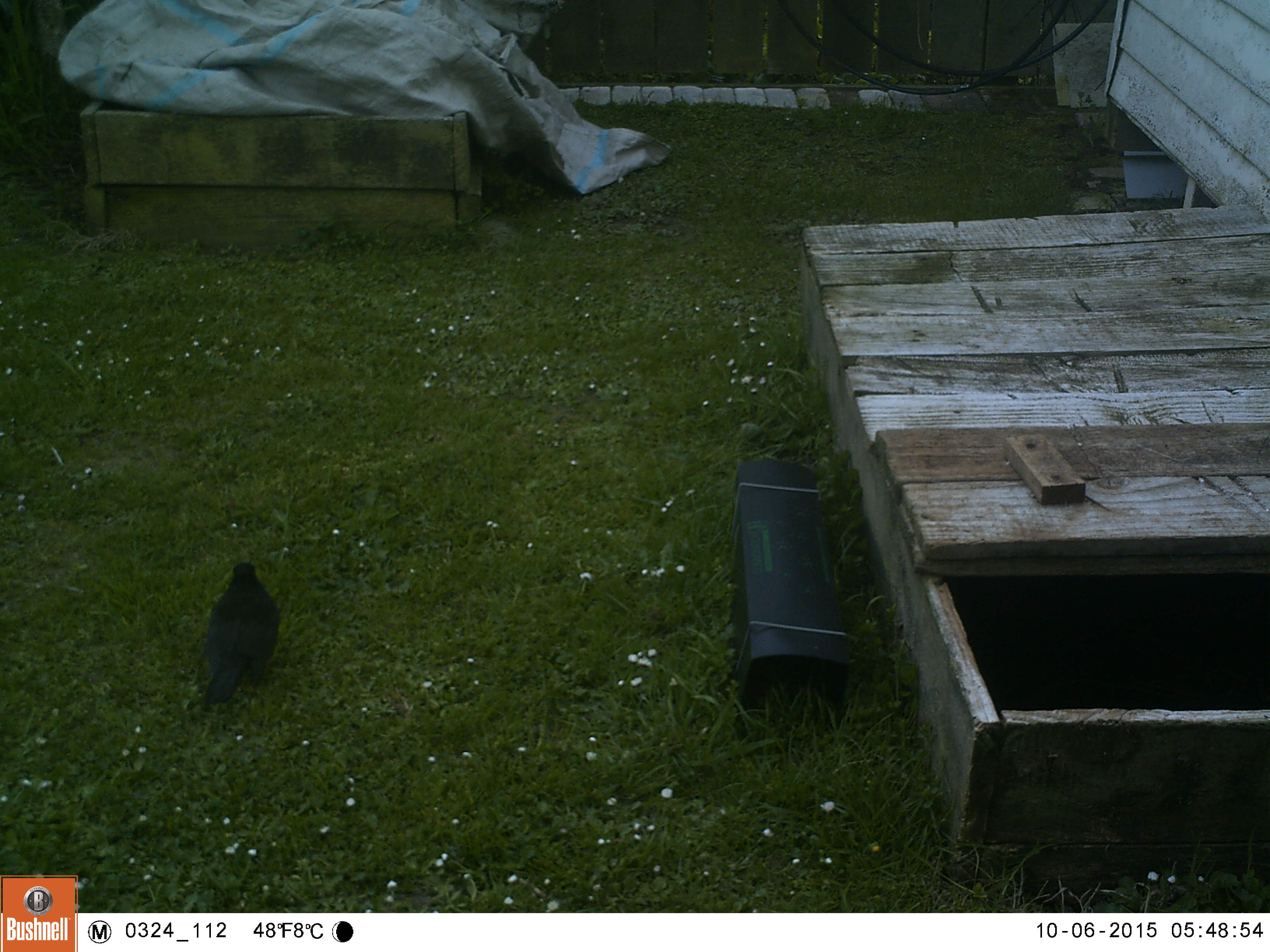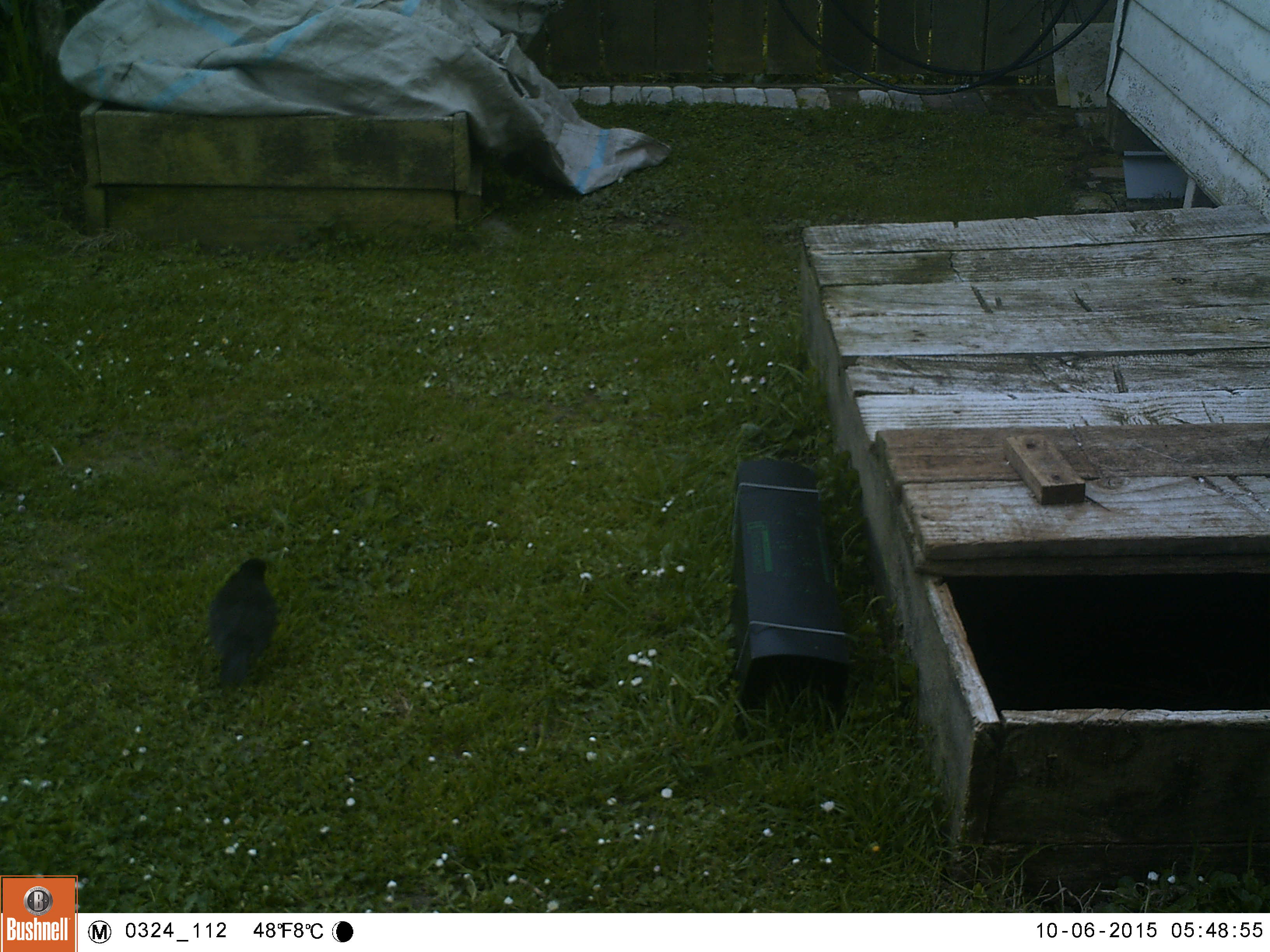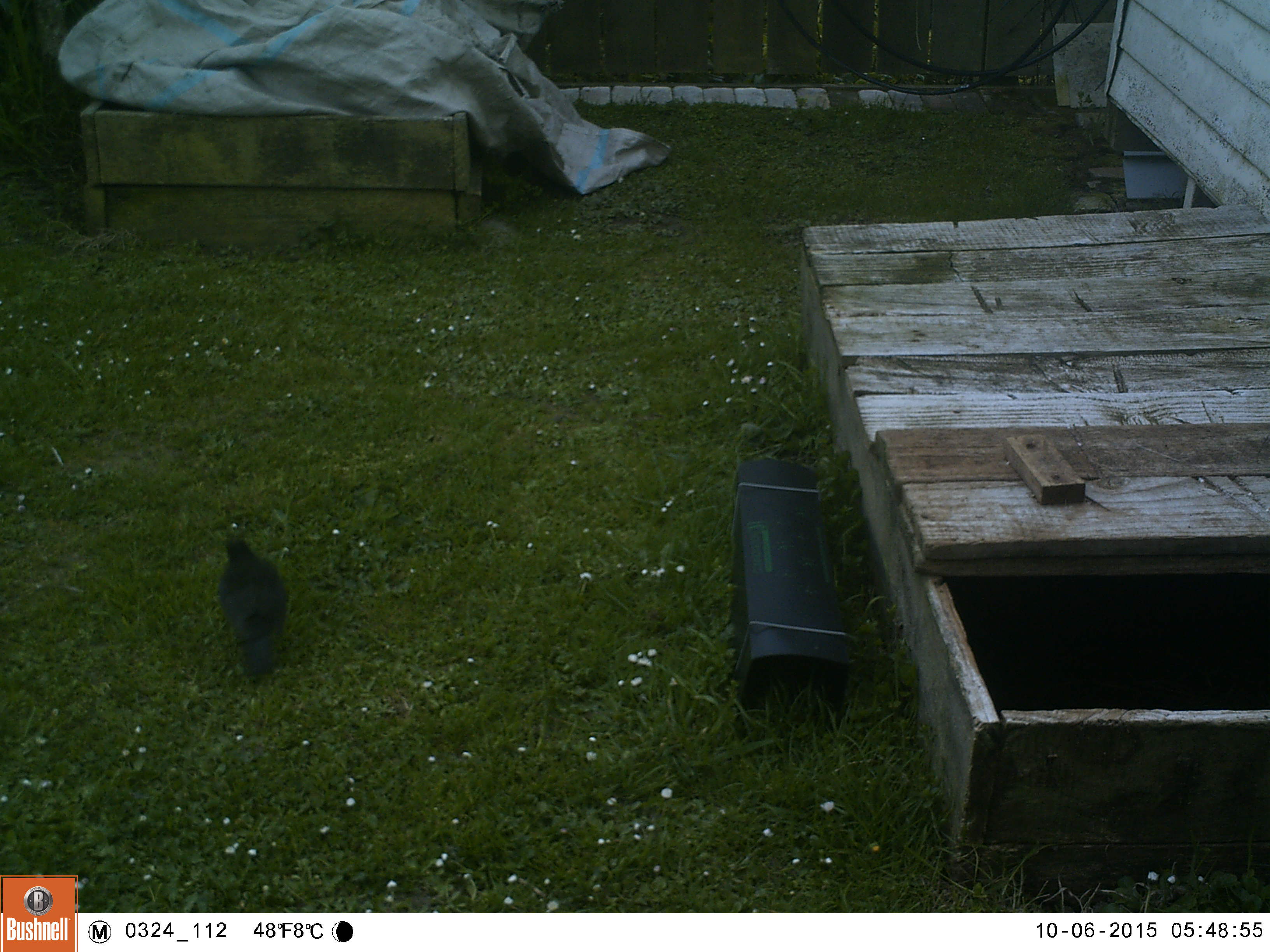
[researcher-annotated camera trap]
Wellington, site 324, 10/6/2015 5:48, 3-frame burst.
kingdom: Animalia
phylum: Chordata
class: Aves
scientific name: Aves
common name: bird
Bird (Aves).